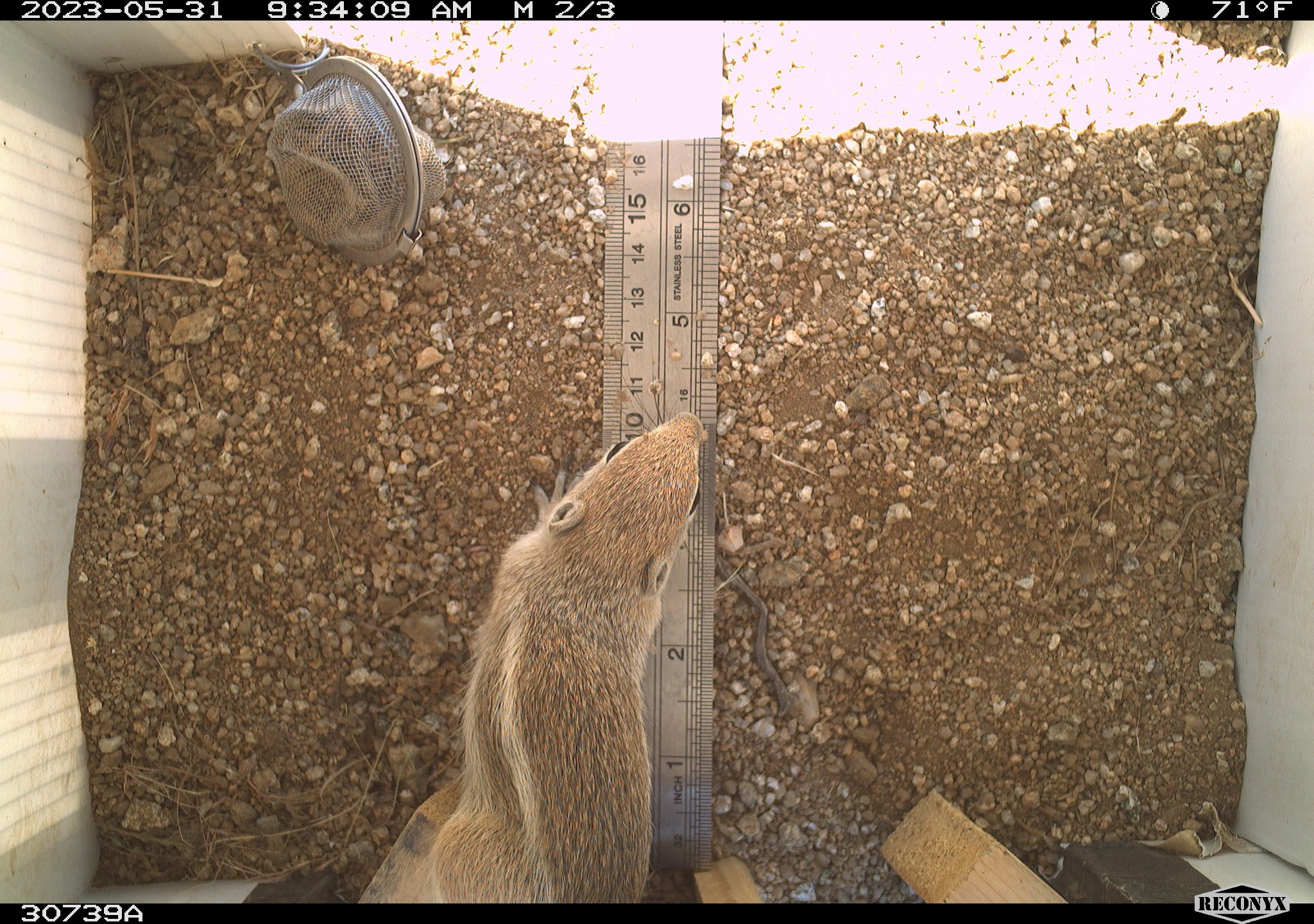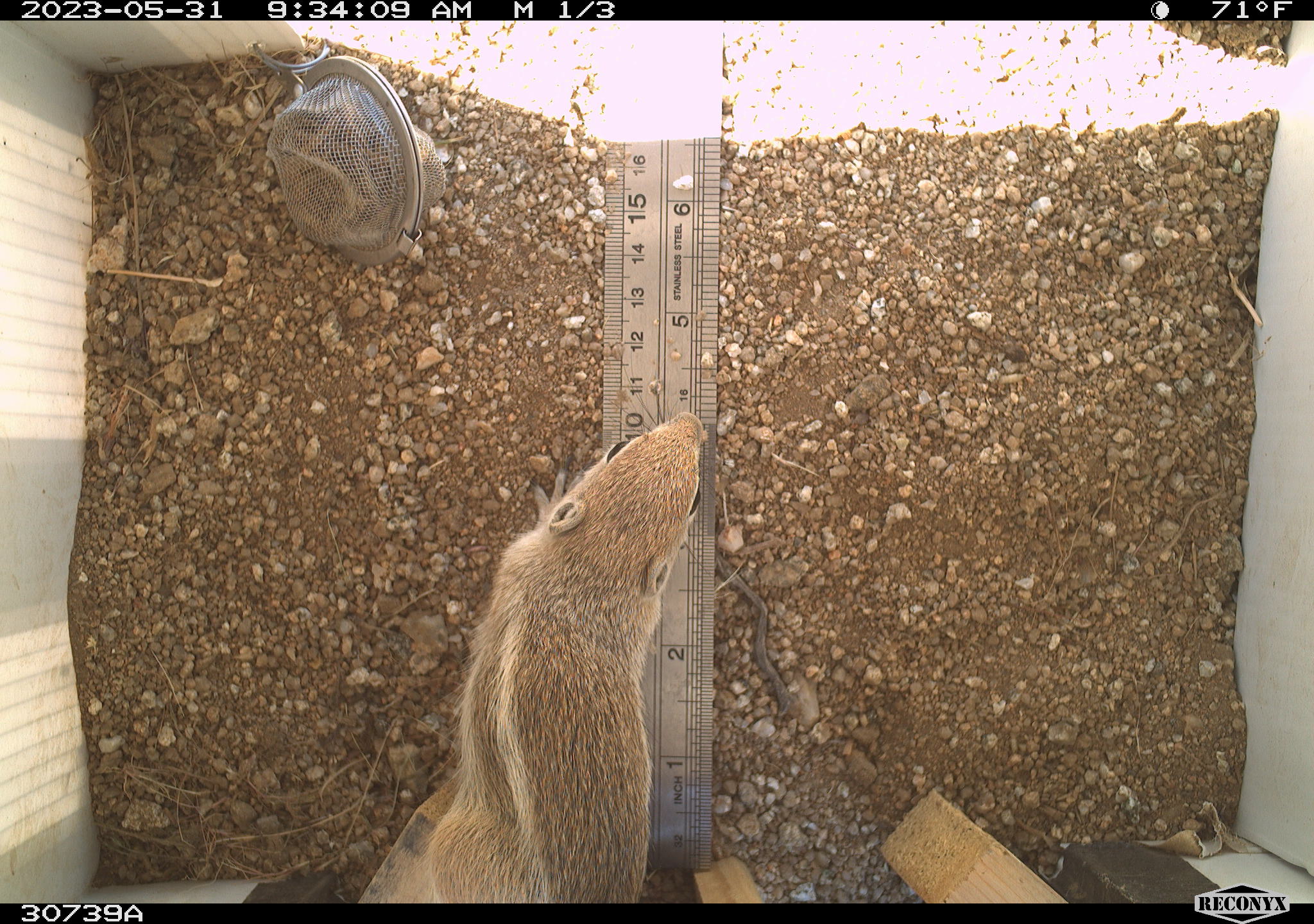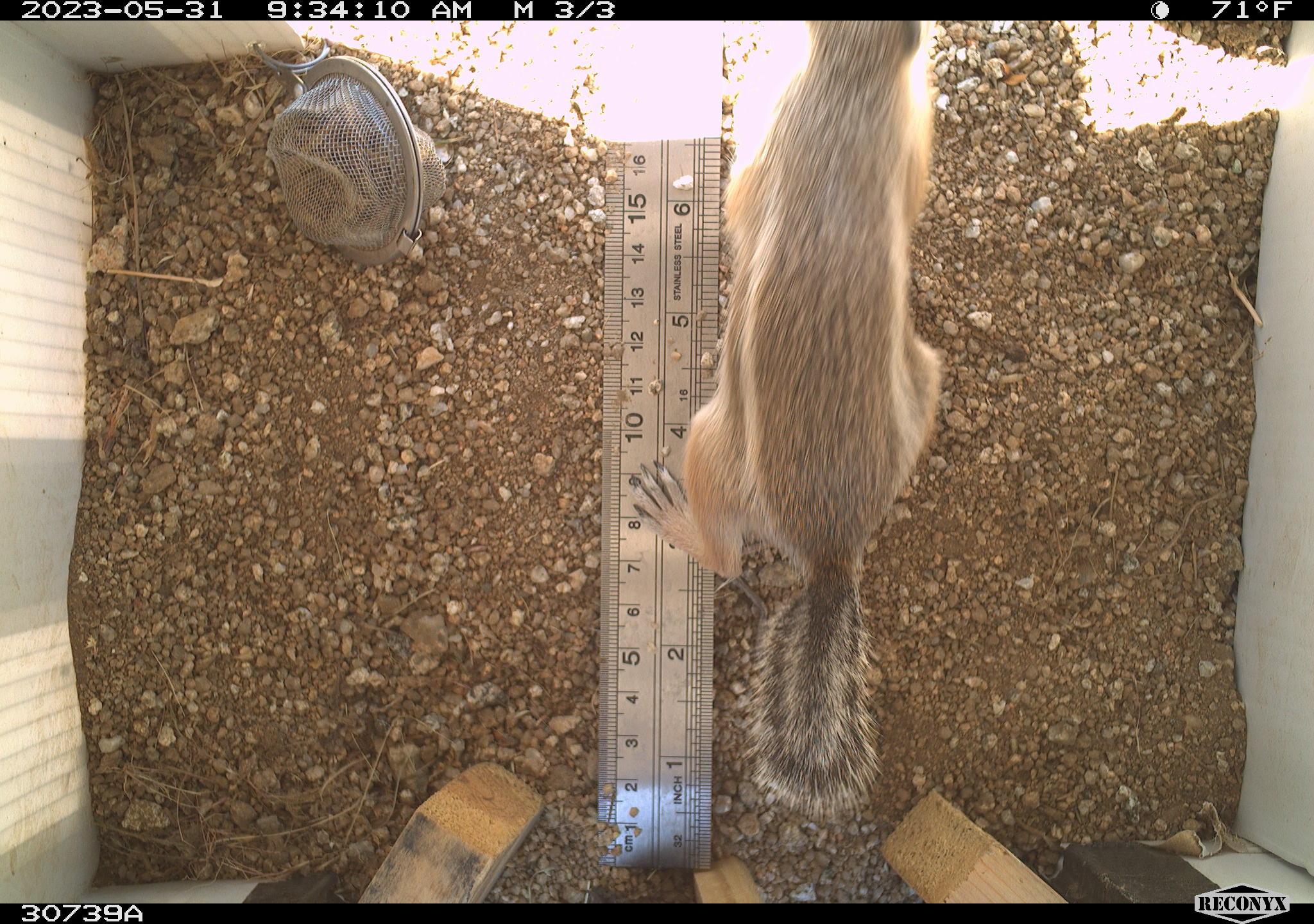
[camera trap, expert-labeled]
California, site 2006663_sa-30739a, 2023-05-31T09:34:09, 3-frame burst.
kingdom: Animalia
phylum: Chordata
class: Mammalia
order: Rodentia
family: Sciuridae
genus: Ammospermophilus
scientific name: Ammospermophilus leucurus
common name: white-tailed antelope squirrel